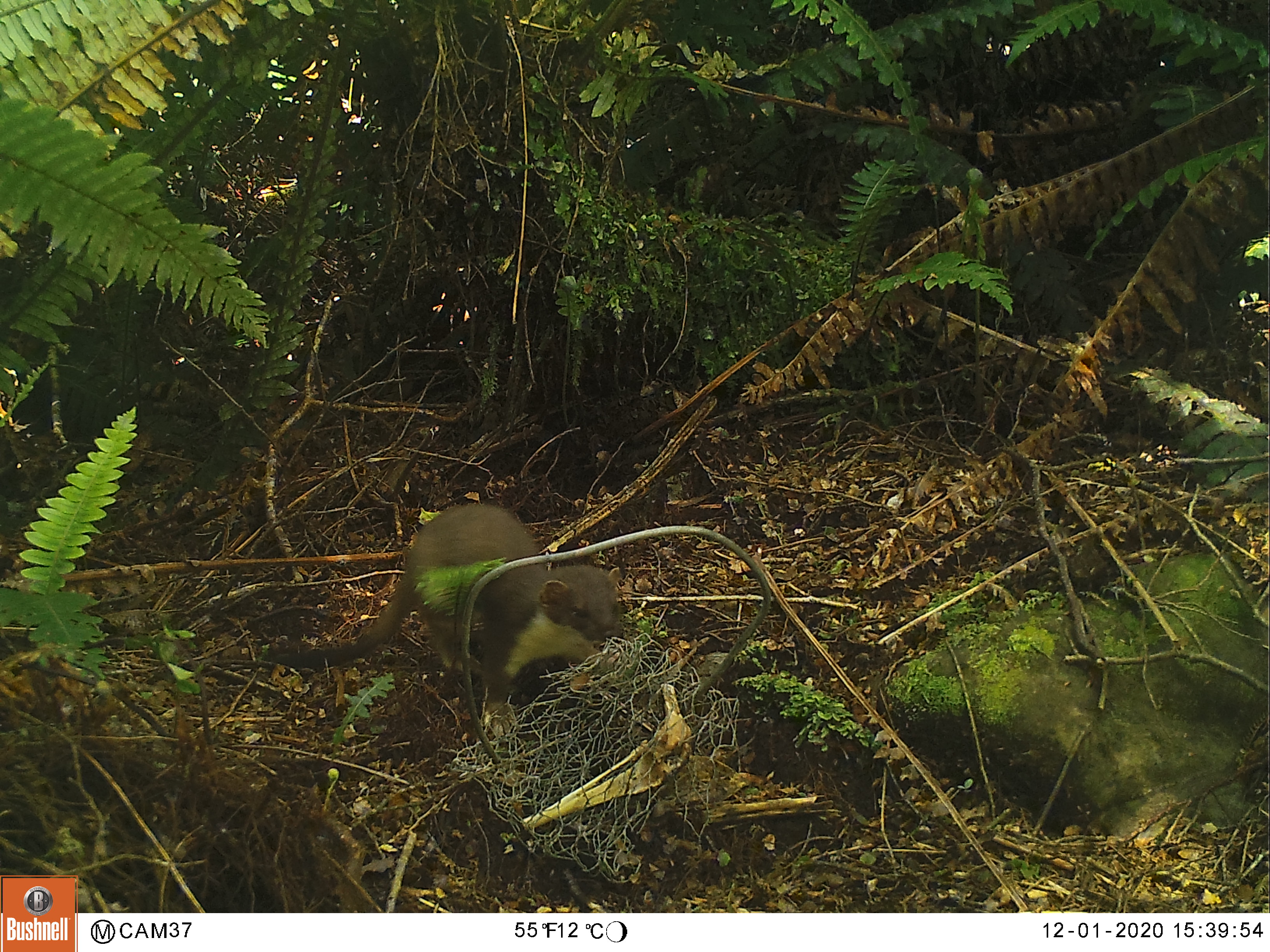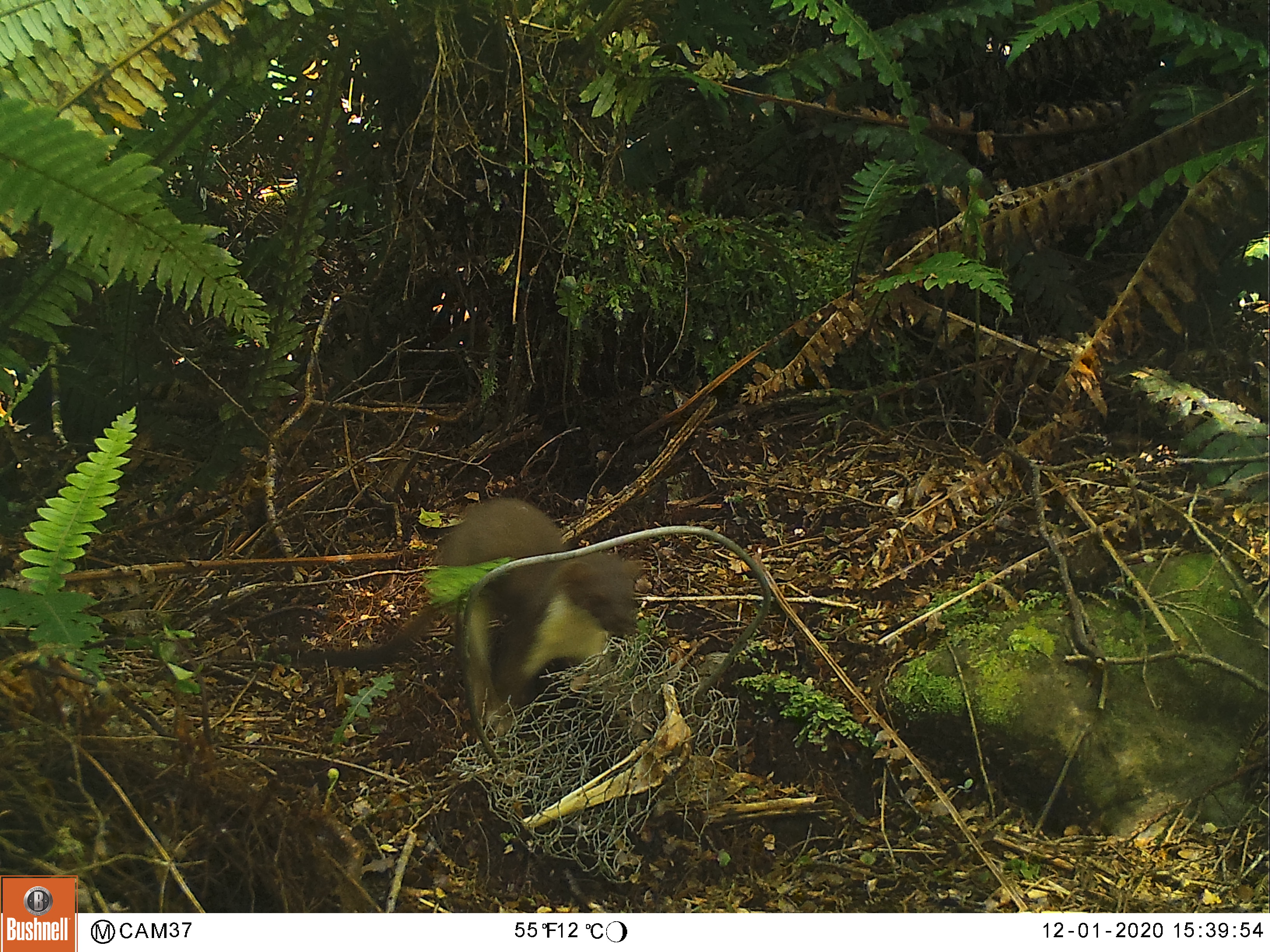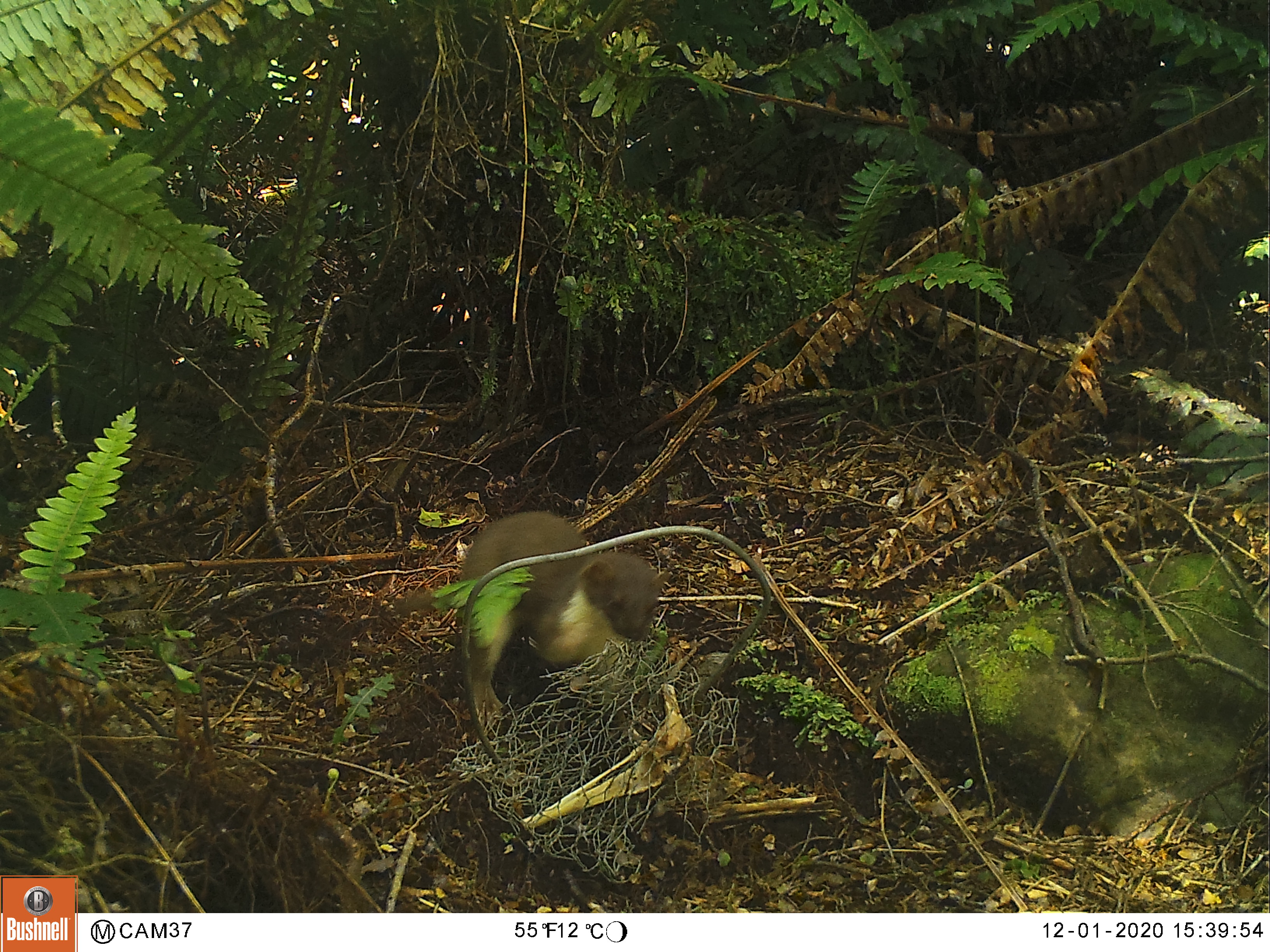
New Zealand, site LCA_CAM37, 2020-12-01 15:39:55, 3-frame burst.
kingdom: Animalia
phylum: Chordata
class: Mammalia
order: Carnivora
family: Mustelidae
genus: Mustela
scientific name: Mustela erminea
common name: stoat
Stoat (Mustela erminea).